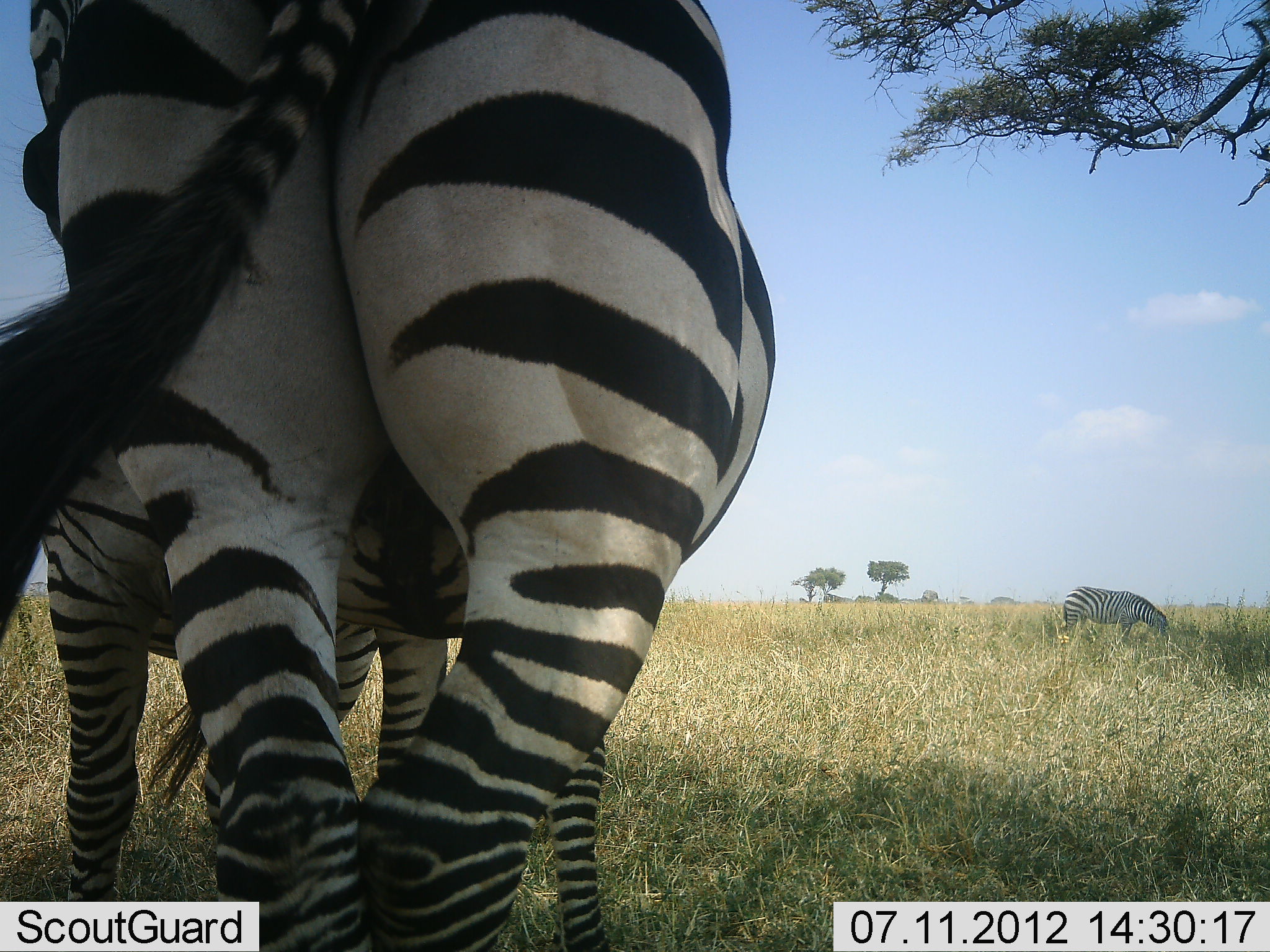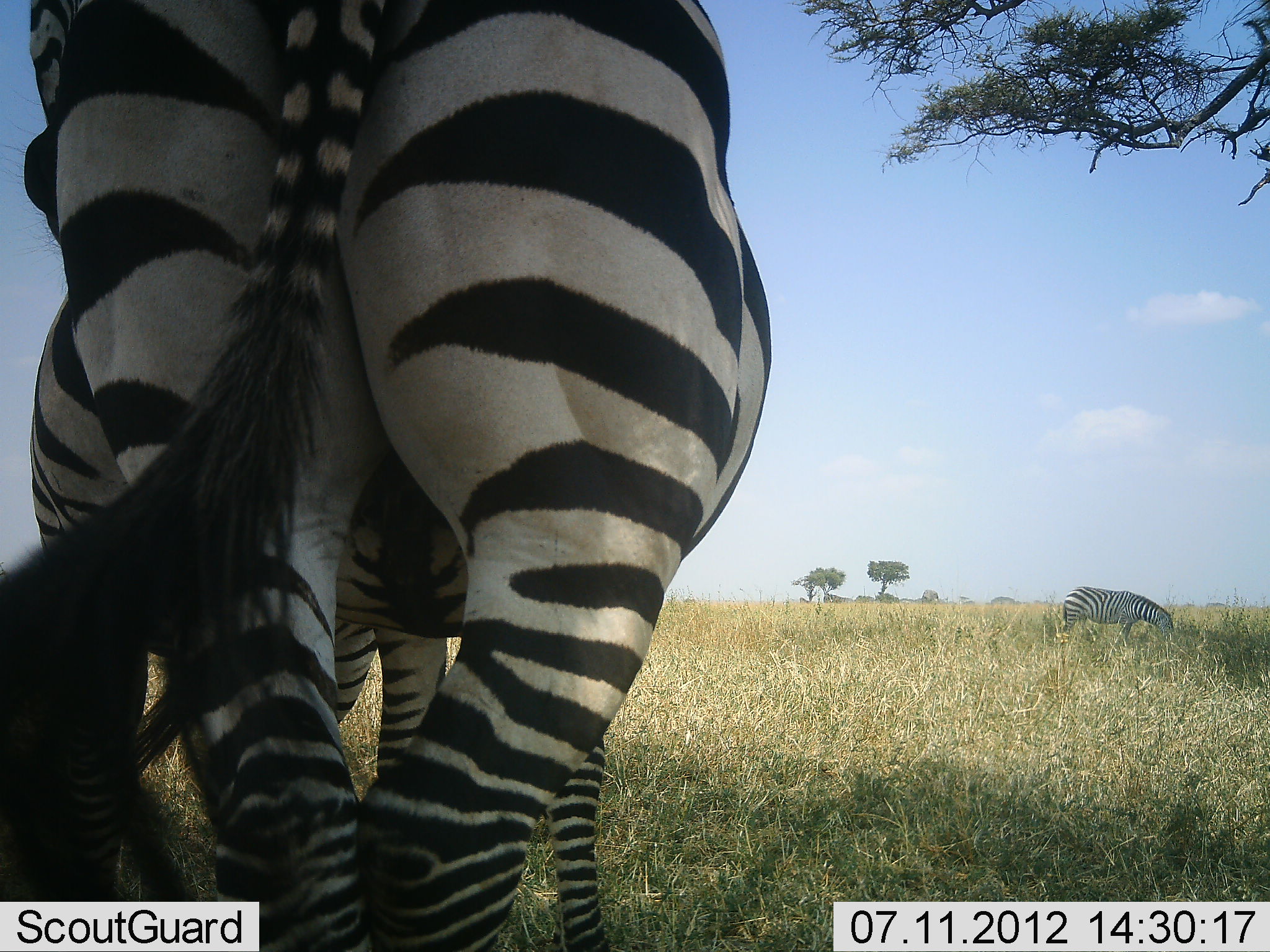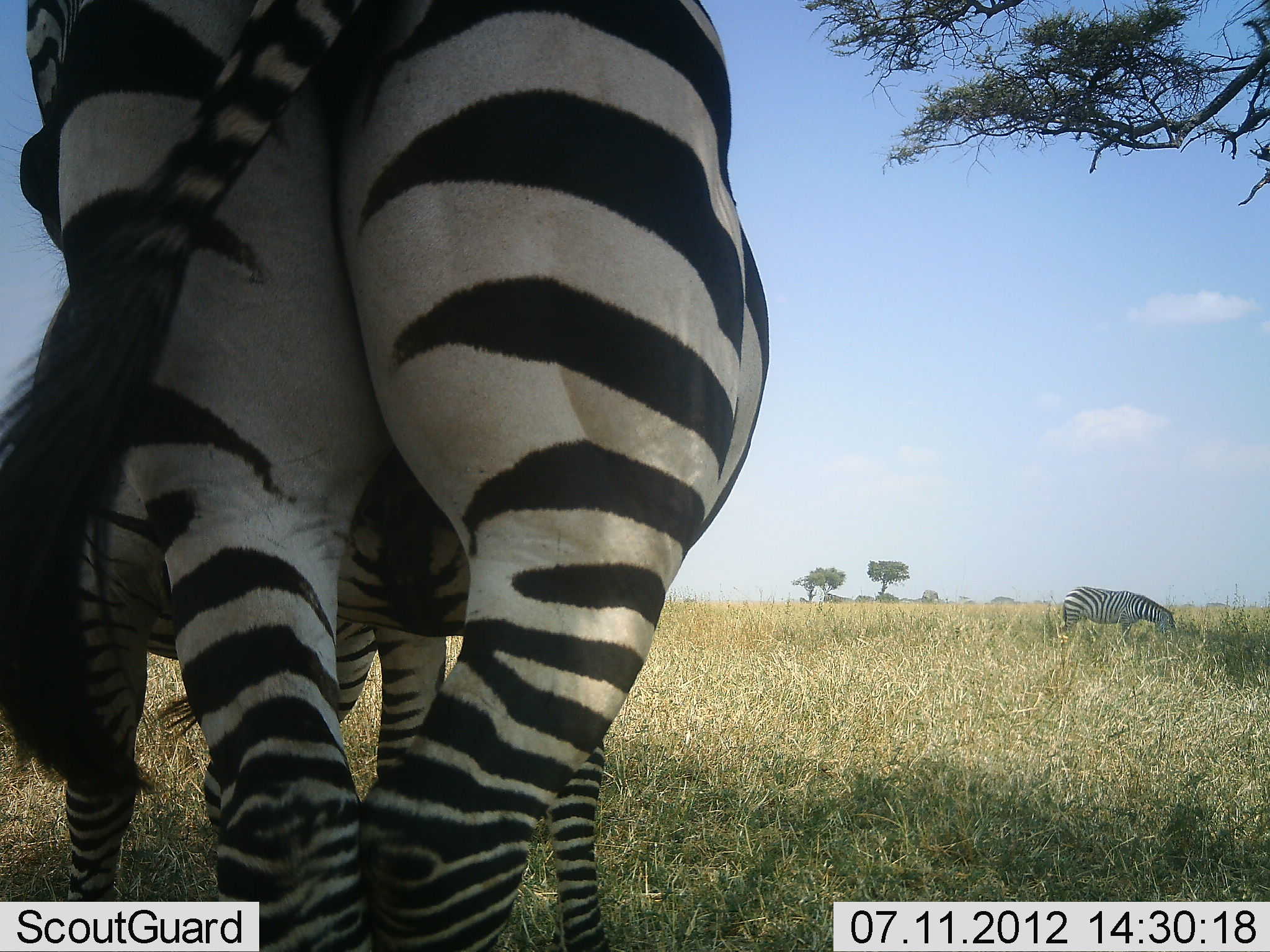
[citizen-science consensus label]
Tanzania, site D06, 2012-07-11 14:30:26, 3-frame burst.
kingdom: Animalia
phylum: Chordata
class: Mammalia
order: Perissodactyla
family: Equidae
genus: Equus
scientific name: Equus quagga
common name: plains zebra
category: zebra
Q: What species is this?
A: Zebra (plains zebra) (Equus quagga).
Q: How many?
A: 3.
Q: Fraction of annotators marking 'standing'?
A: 90%.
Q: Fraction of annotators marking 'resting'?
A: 0%.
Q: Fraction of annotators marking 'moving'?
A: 10%.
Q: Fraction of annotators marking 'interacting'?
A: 30%.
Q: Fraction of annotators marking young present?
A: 0%.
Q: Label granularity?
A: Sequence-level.